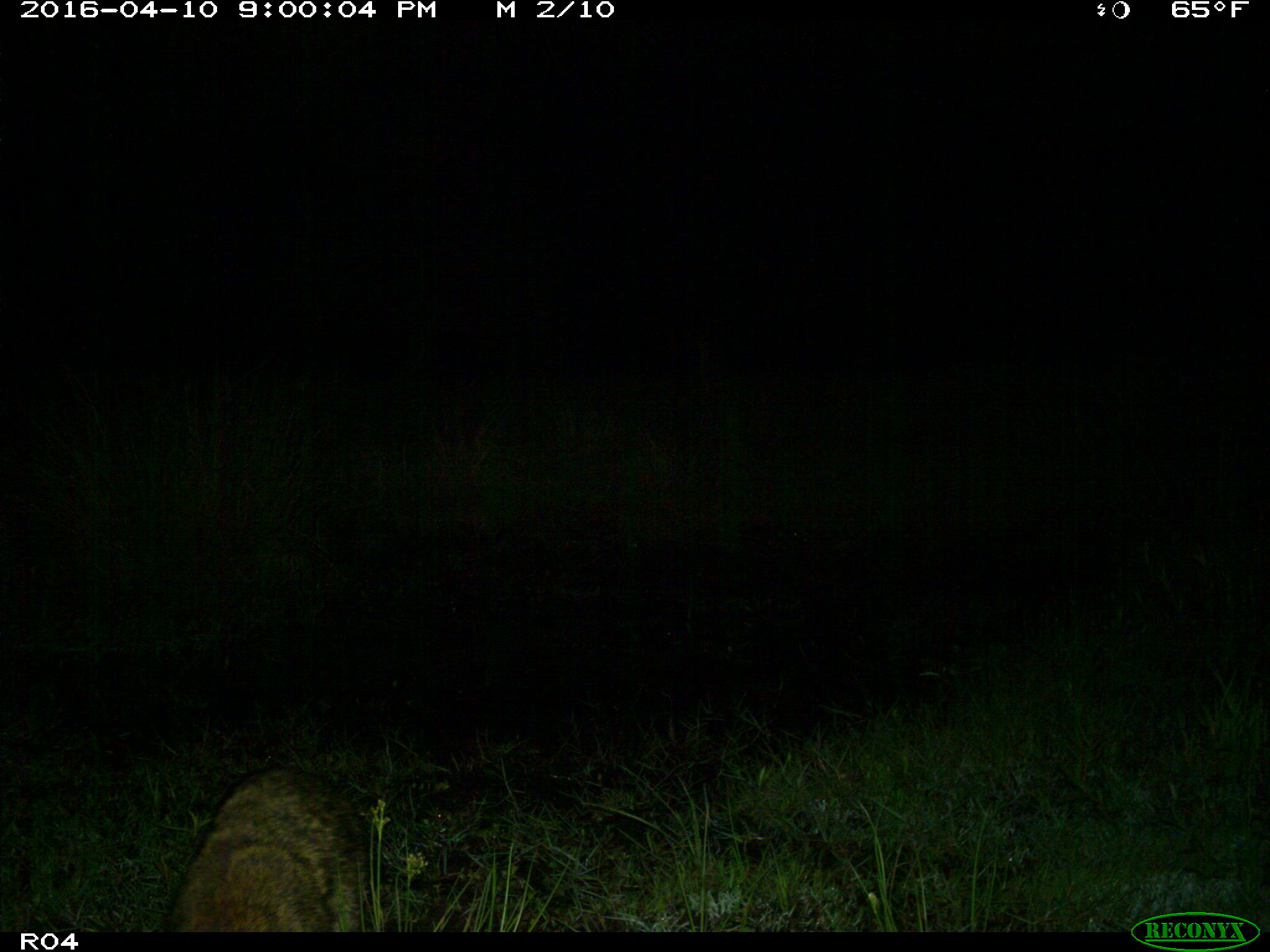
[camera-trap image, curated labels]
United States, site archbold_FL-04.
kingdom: Animalia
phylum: Chordata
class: Mammalia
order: Carnivora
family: Procyonidae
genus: Procyon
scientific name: Procyon lotor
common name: common raccoon